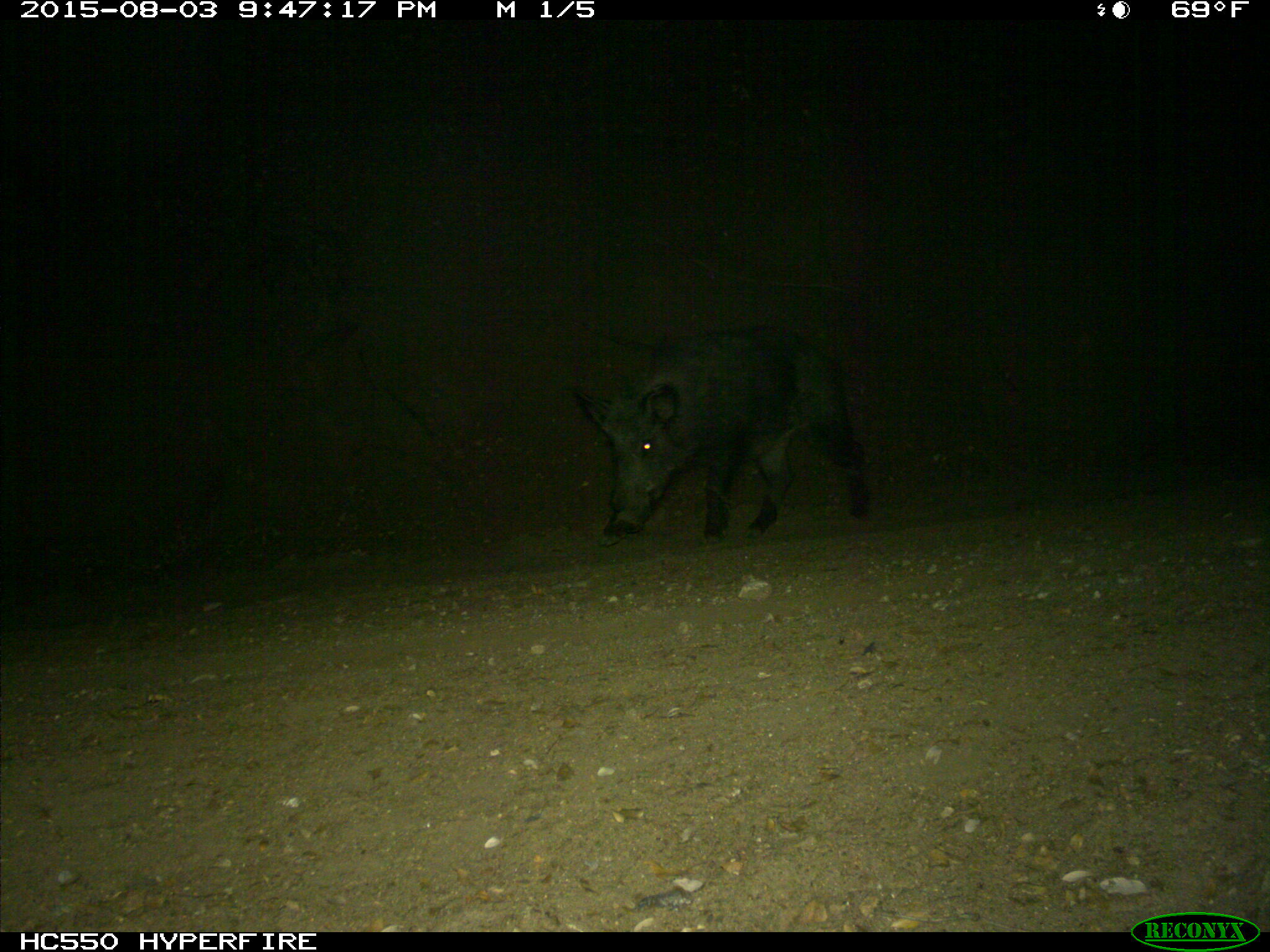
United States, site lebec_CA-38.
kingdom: Animalia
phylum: Chordata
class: Mammalia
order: Artiodactyla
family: Suidae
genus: Sus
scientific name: Sus scrofa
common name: wild boar